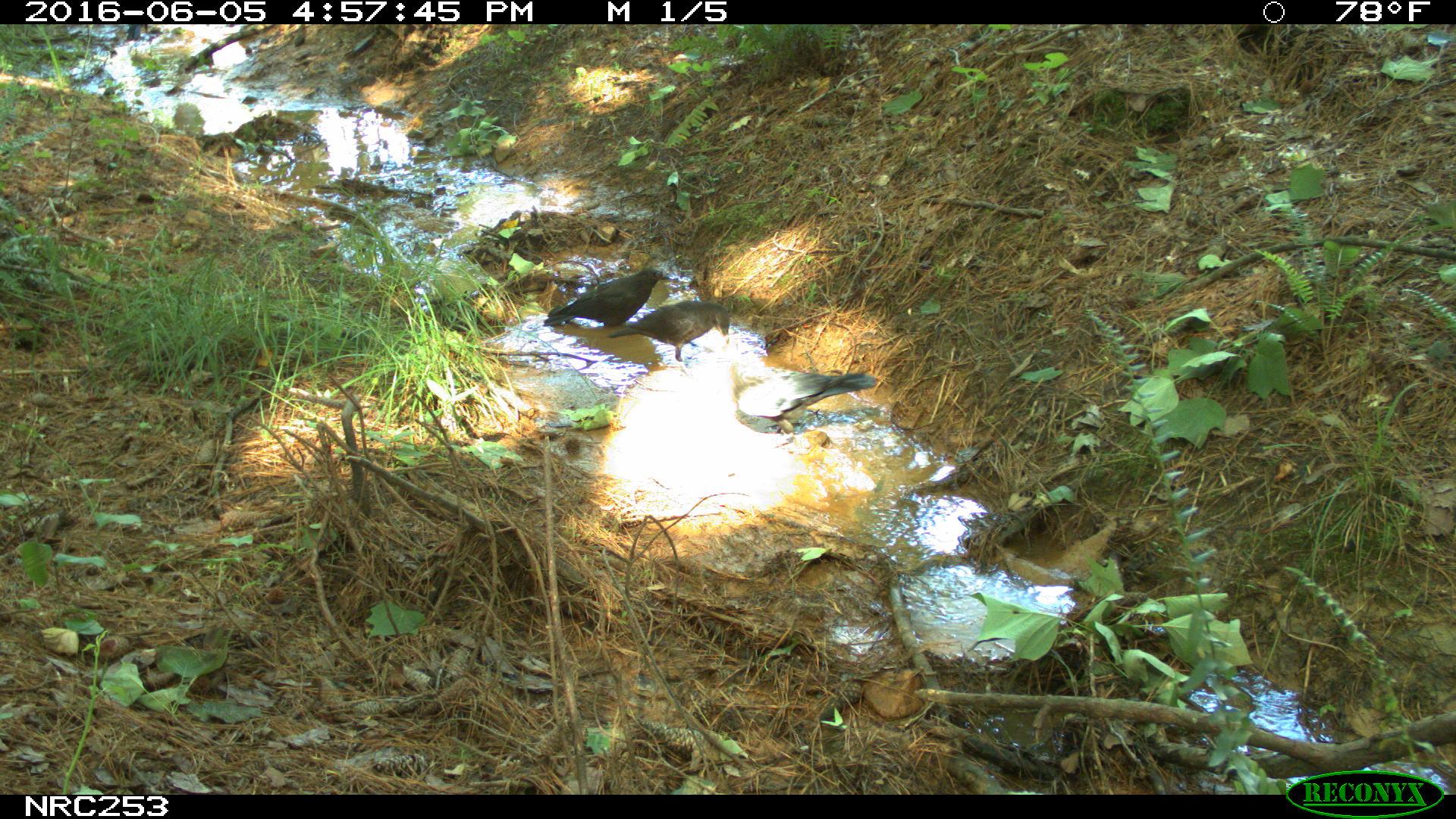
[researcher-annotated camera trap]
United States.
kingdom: Animalia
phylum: Chordata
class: Aves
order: Passeriformes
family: Corvidae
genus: Corvus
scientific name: Corvus brachyrhynchos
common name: american crow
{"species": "American Crow (Corvus brachyrhynchos)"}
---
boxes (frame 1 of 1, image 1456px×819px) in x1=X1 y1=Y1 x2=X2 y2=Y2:
American Crow: x1=539 y1=252 x2=678 y2=341; x1=623 y1=289 x2=742 y2=351